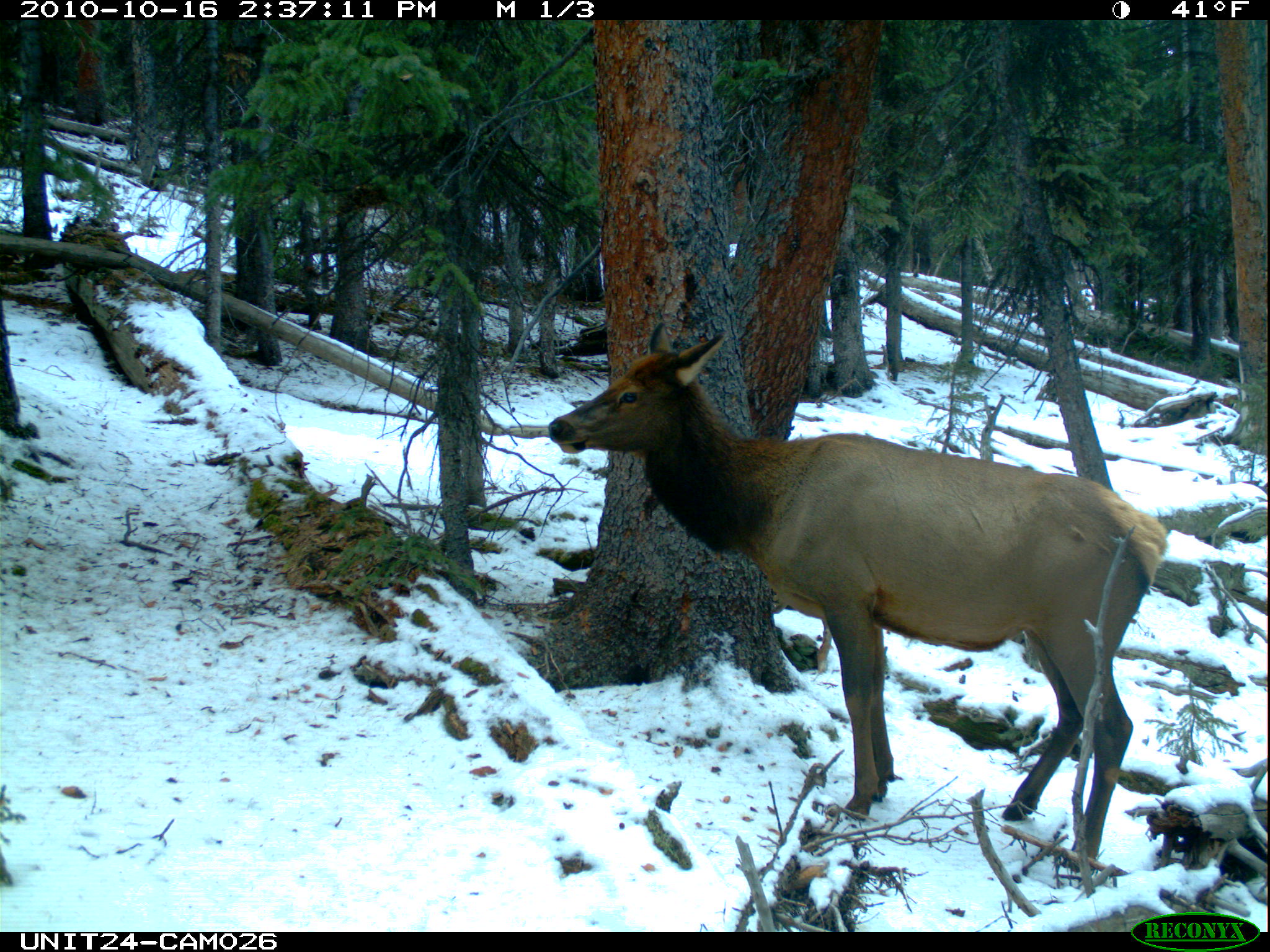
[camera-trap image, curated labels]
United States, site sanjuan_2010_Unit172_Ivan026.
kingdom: Animalia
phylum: Chordata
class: Mammalia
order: Artiodactyla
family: Cervidae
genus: Cervus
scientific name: Cervus elaphus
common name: red deer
Cervus elaphus (red deer).